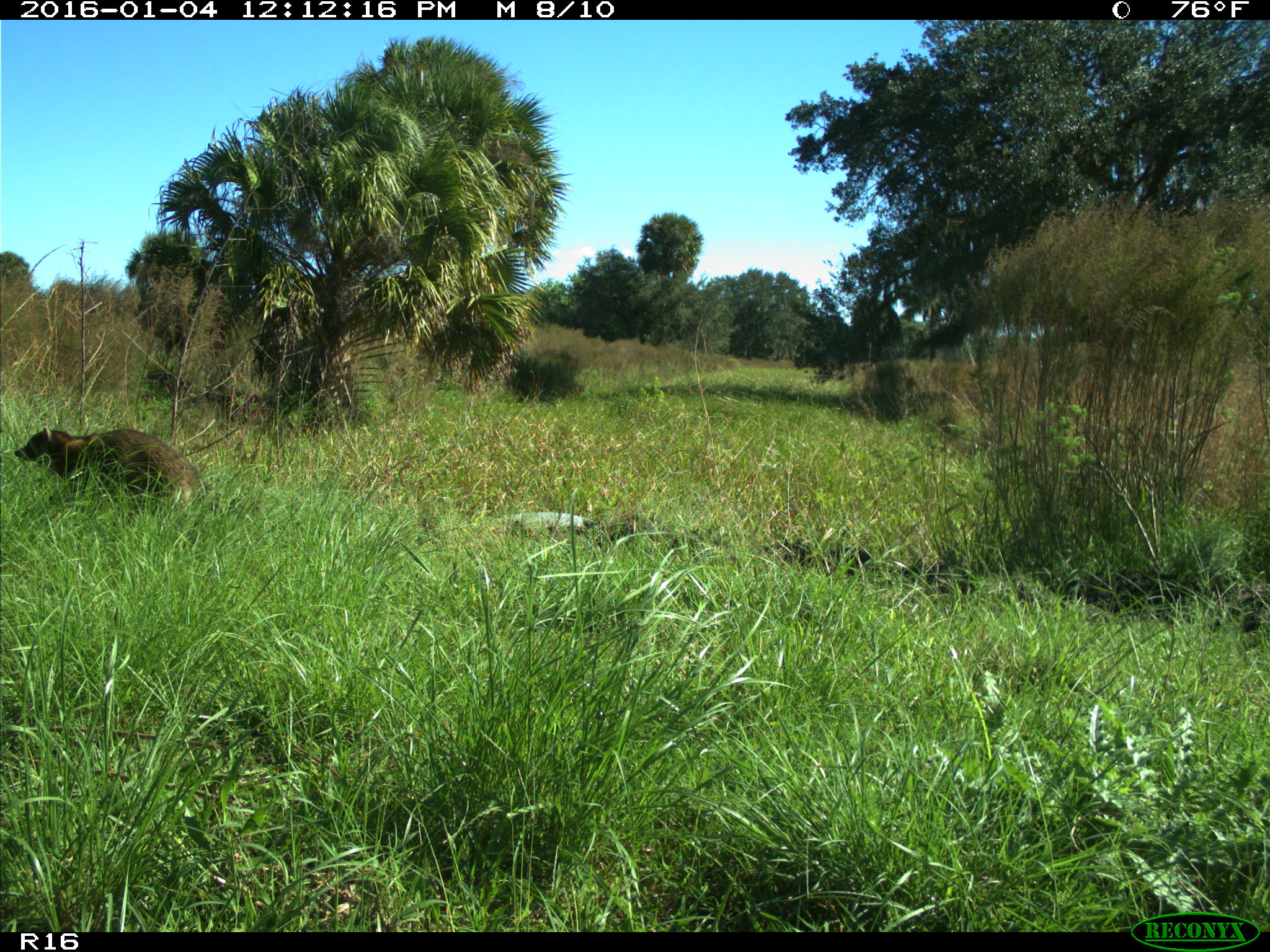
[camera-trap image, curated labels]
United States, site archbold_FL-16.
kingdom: Animalia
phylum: Chordata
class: Mammalia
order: Carnivora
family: Procyonidae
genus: Procyon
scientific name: Procyon lotor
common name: common raccoon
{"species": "Procyon lotor (common raccoon)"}